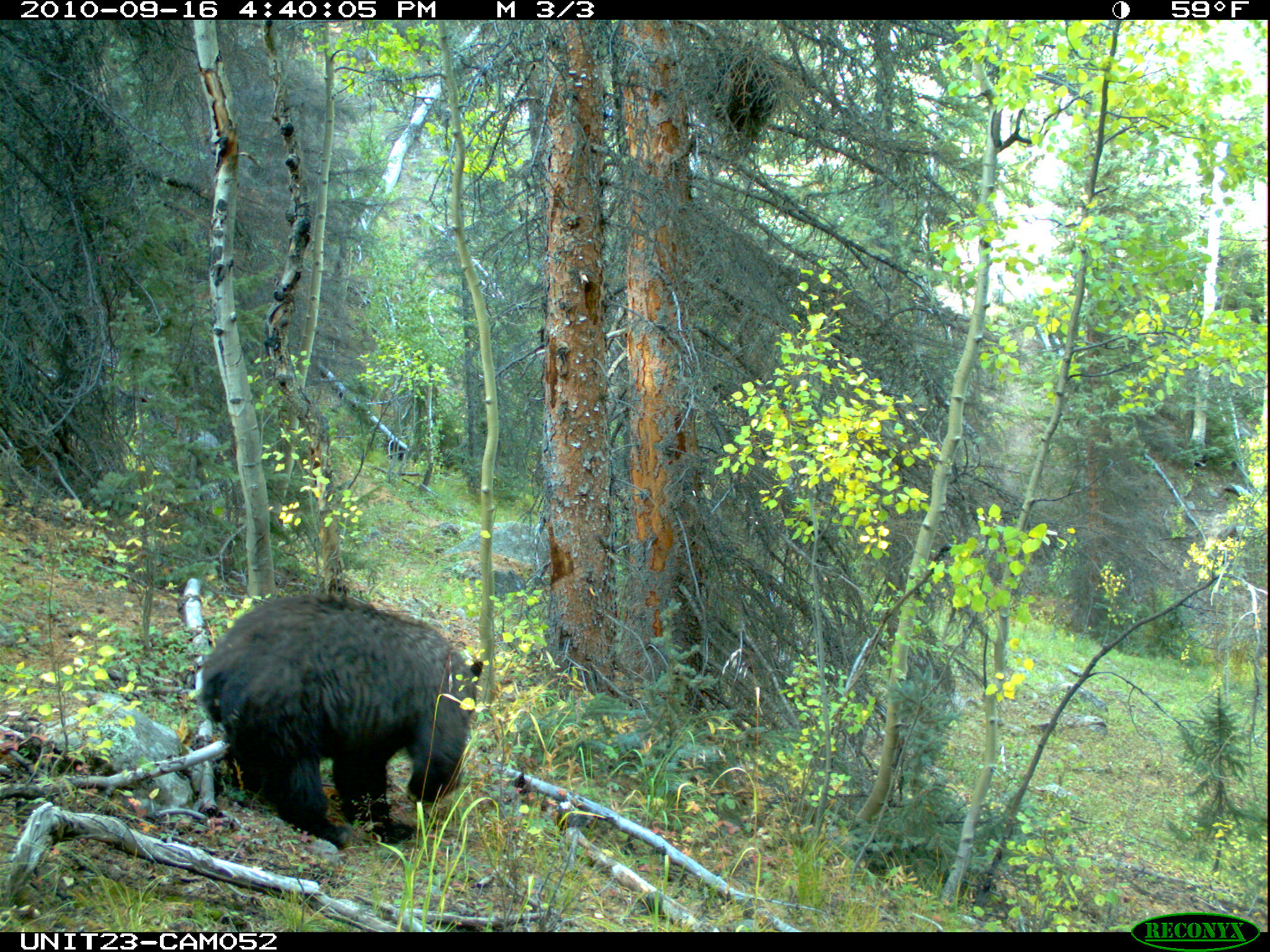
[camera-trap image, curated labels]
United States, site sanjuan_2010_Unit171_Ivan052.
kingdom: Animalia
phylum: Chordata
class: Mammalia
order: Carnivora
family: Ursidae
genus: Ursus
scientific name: Ursus americanus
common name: american black bear